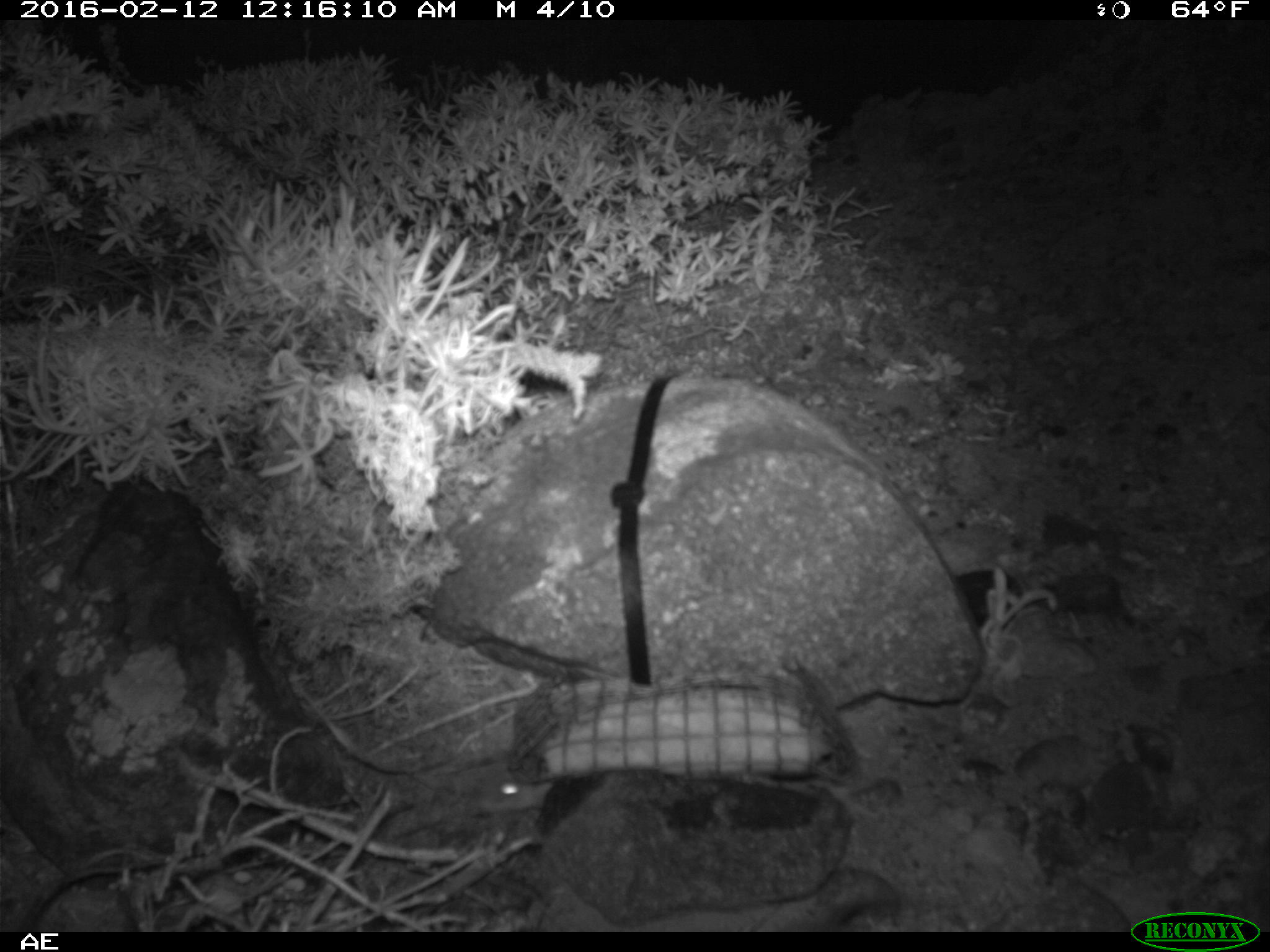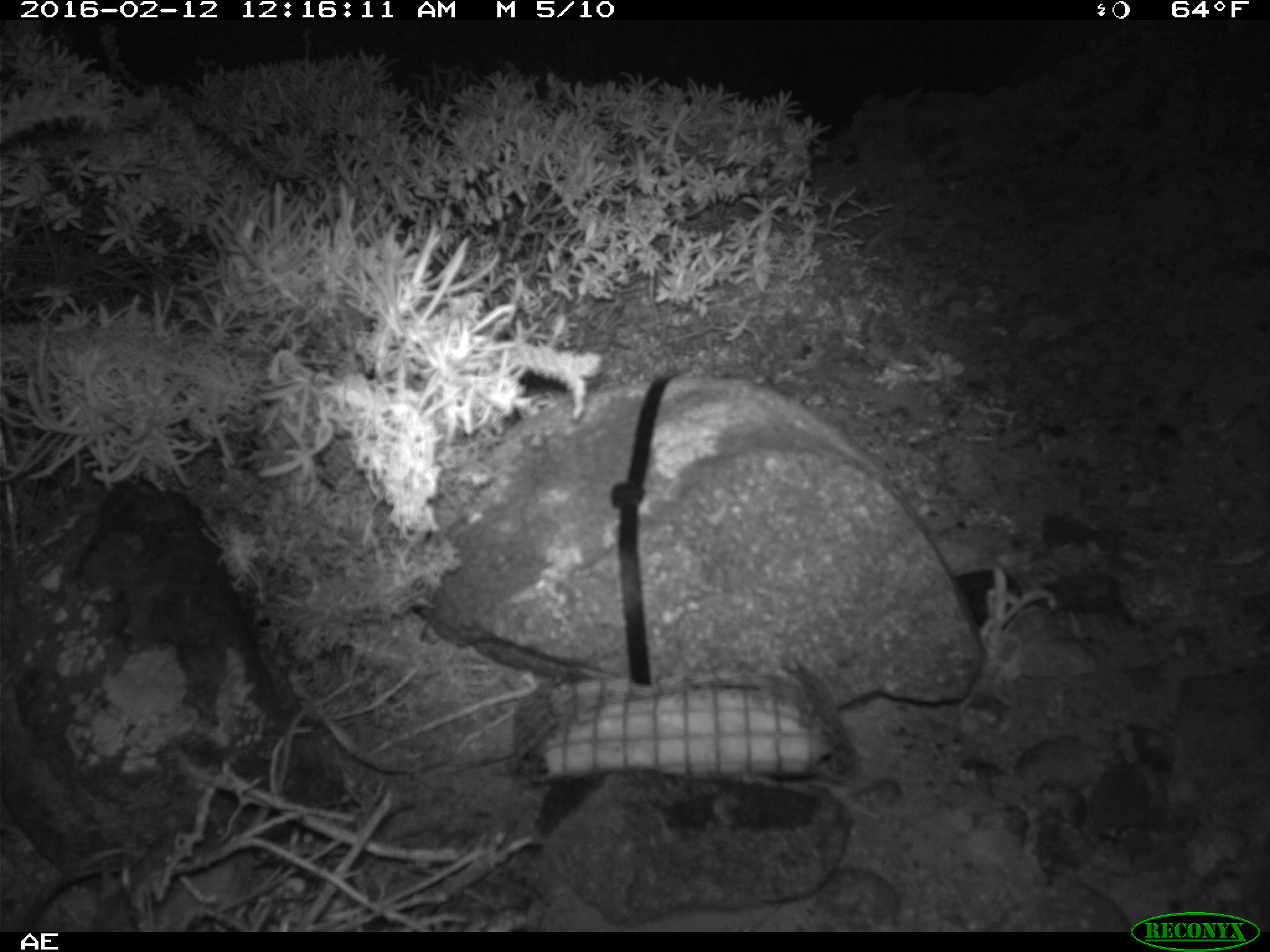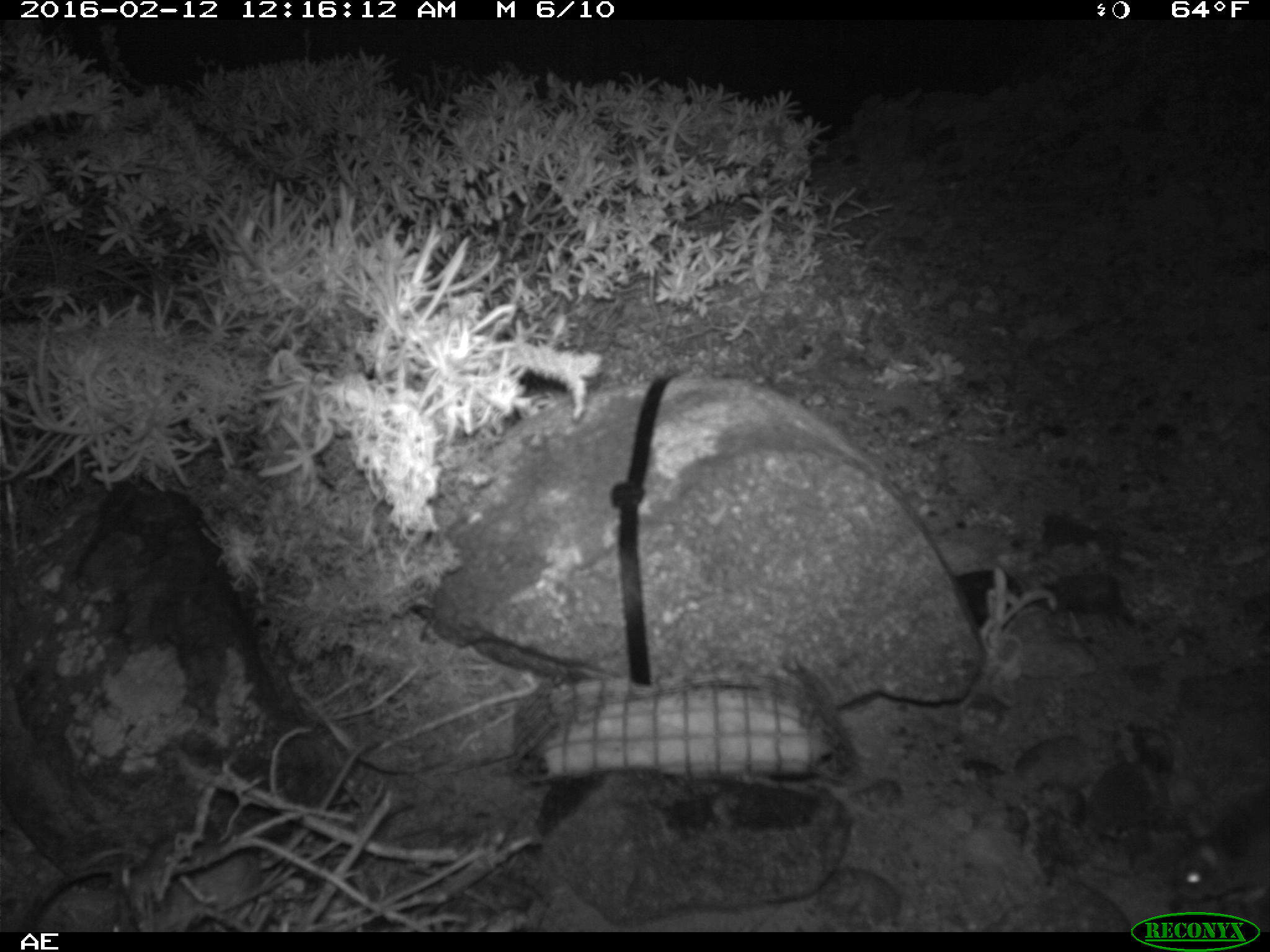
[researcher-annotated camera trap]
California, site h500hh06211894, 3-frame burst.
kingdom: Animalia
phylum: Chordata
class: Mammalia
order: Rodentia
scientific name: Rodentia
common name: rodent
Rodent (Rodentia).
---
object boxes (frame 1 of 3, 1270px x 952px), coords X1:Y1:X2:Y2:
rodent: 479:764:552:814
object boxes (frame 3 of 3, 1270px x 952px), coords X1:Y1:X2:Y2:
rodent: 1168:788:1269:905